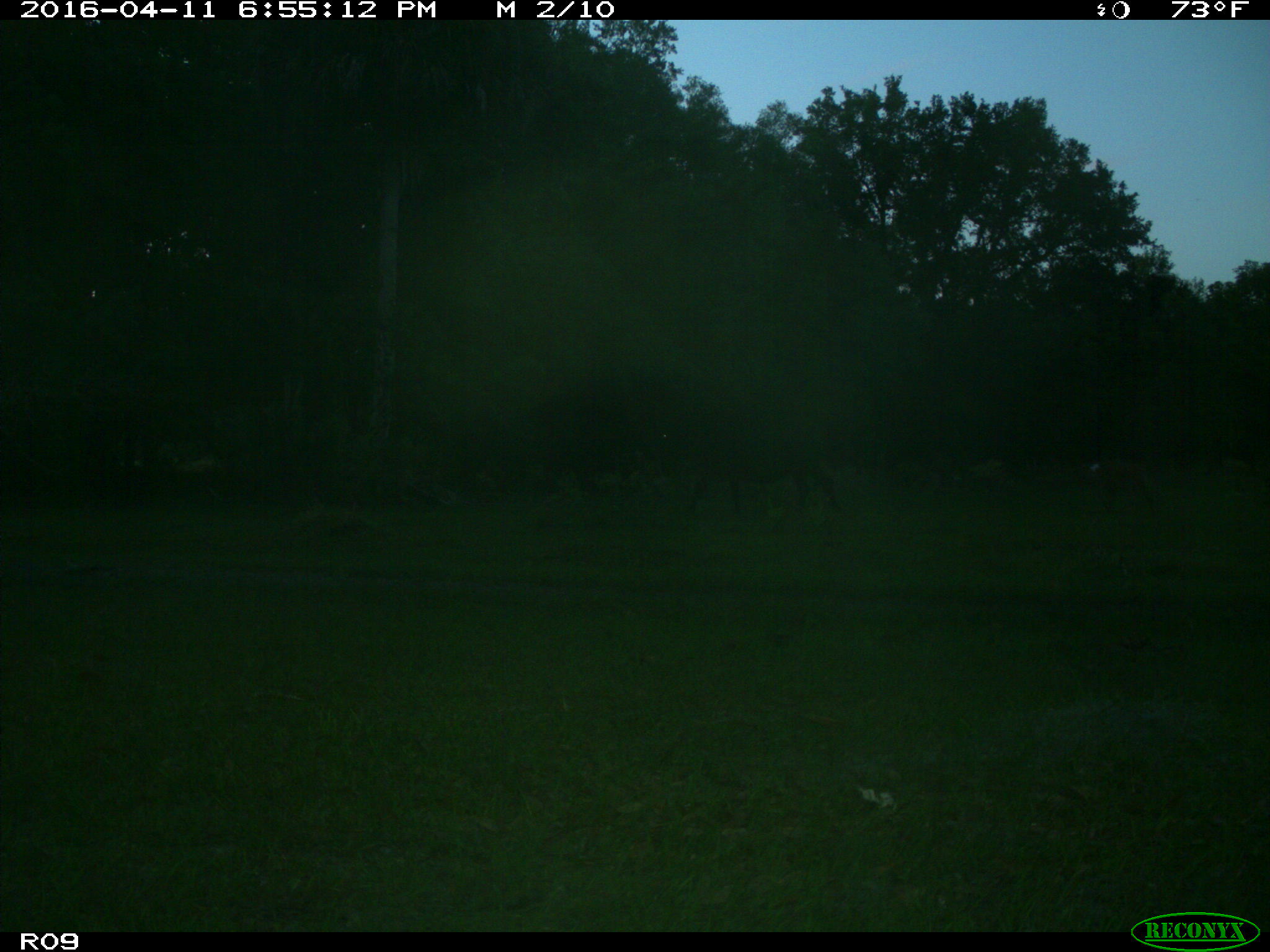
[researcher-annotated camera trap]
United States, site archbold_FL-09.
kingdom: Animalia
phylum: Chordata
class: Mammalia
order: Artiodactyla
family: Bovidae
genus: Bos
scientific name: Bos taurus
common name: domestic cow